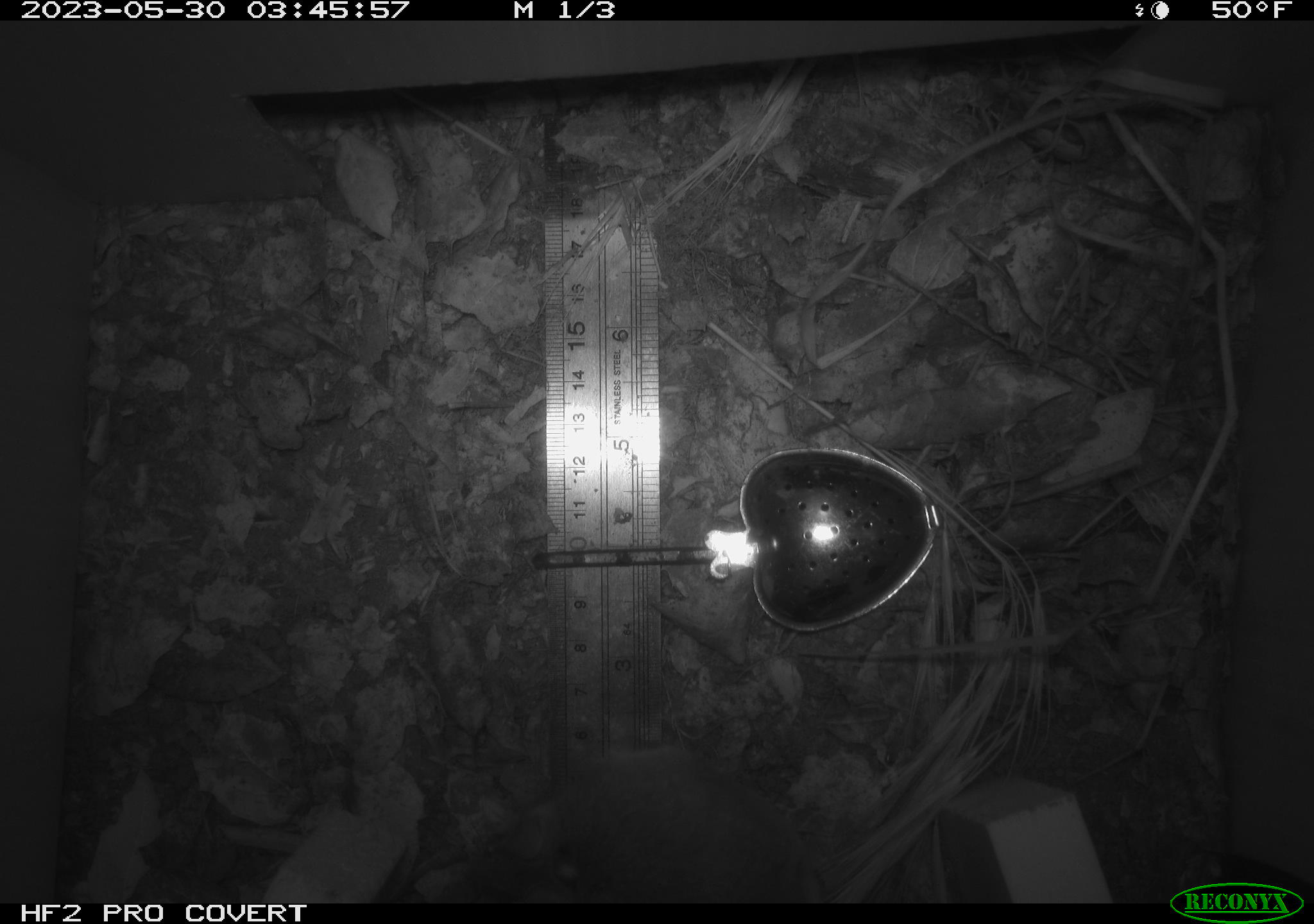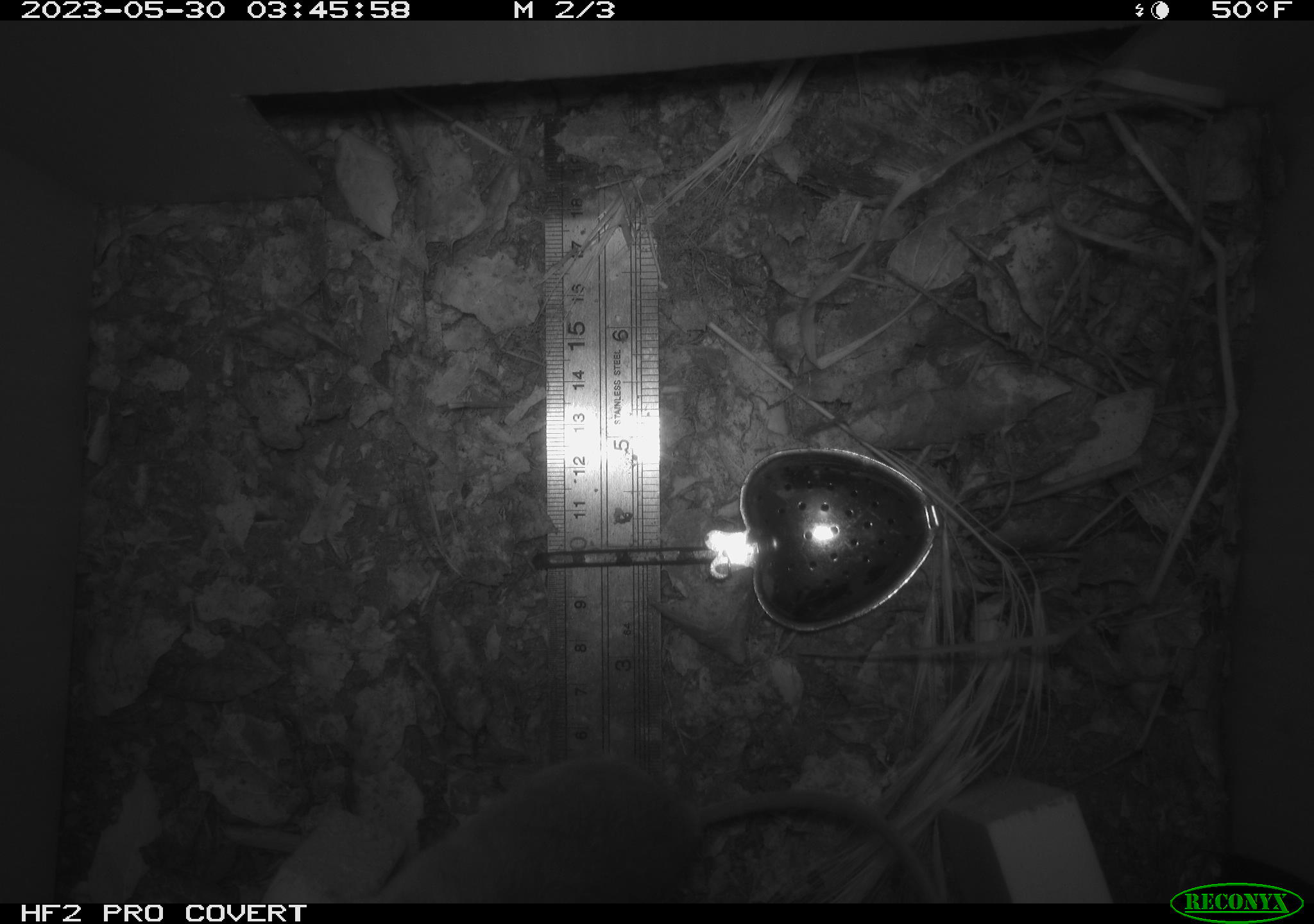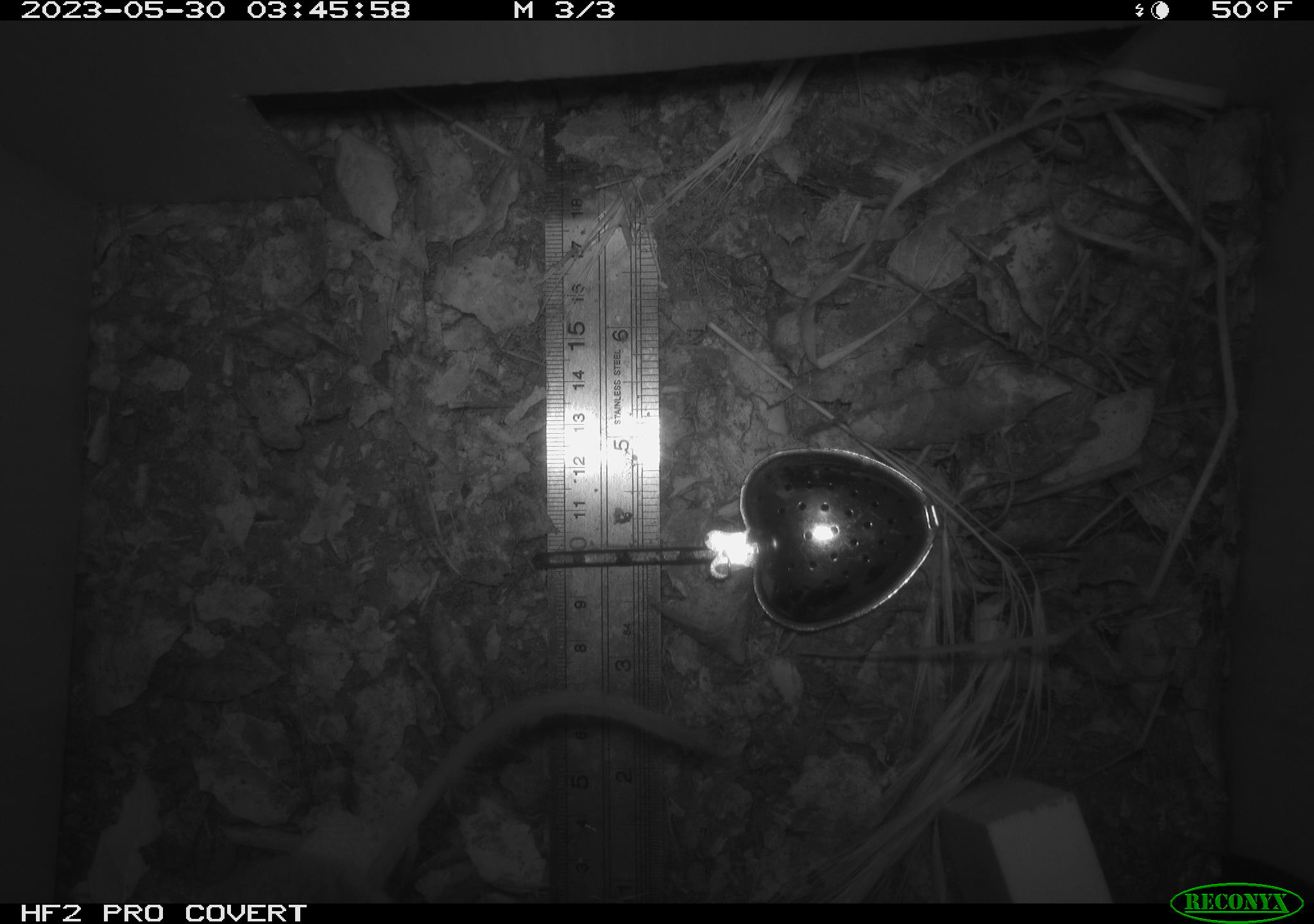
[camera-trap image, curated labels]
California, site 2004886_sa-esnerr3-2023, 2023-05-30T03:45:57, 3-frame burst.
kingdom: Animalia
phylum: Chordata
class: Mammalia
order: Rodentia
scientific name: Rodentia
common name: mouse species